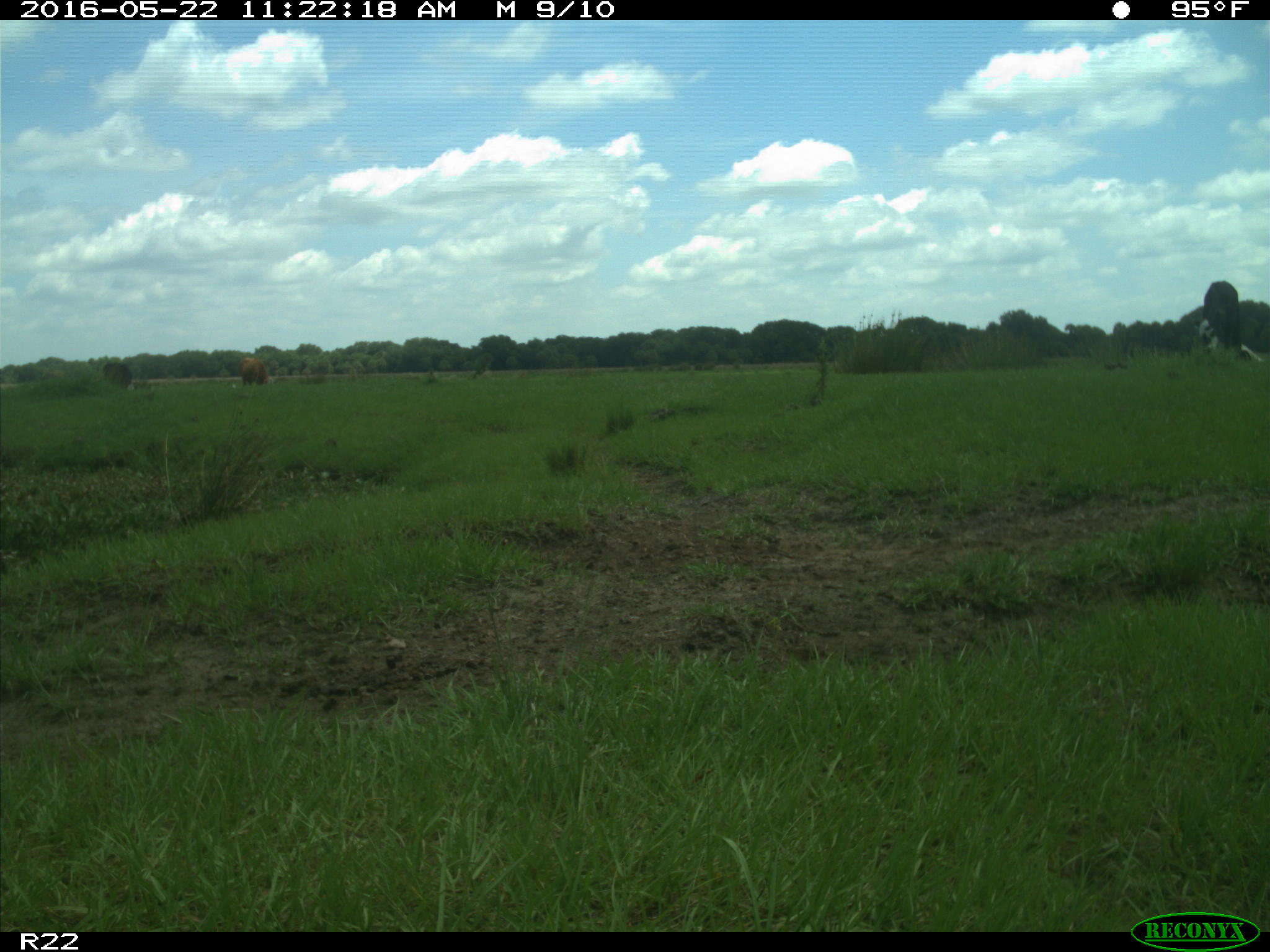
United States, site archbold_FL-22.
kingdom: Animalia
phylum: Chordata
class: Mammalia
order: Artiodactyla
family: Bovidae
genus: Bos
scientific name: Bos taurus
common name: domestic cow